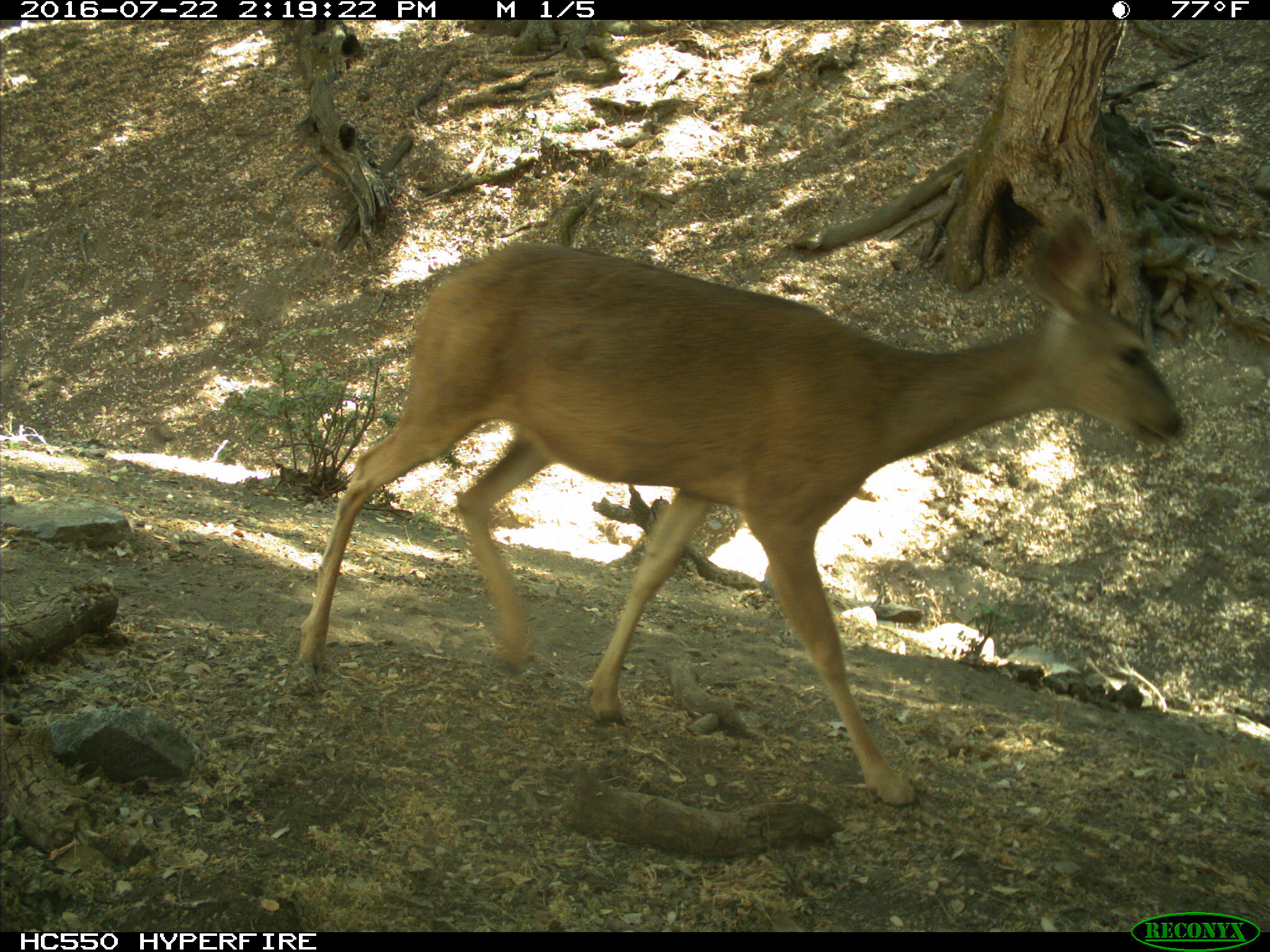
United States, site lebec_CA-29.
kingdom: Animalia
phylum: Chordata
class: Mammalia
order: Artiodactyla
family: Cervidae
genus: Odocoileus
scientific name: Odocoileus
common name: deer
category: unidentified deer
Unidentified deer (deer) (Odocoileus).